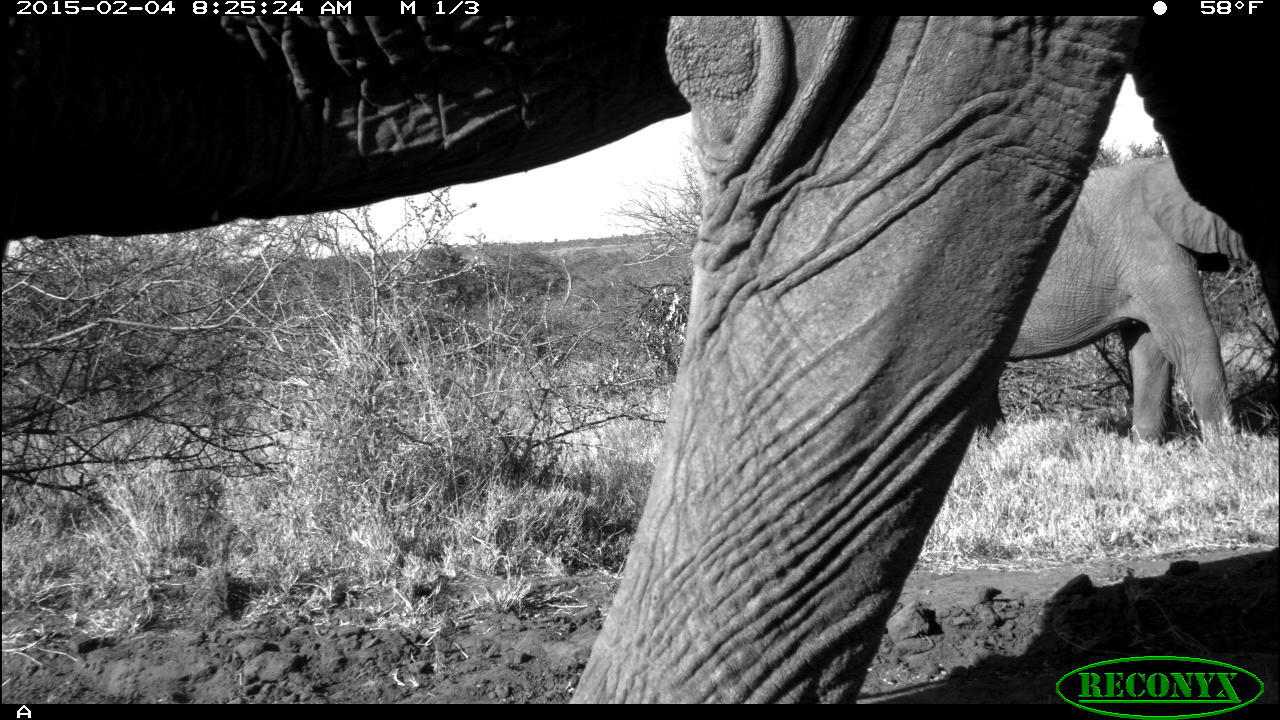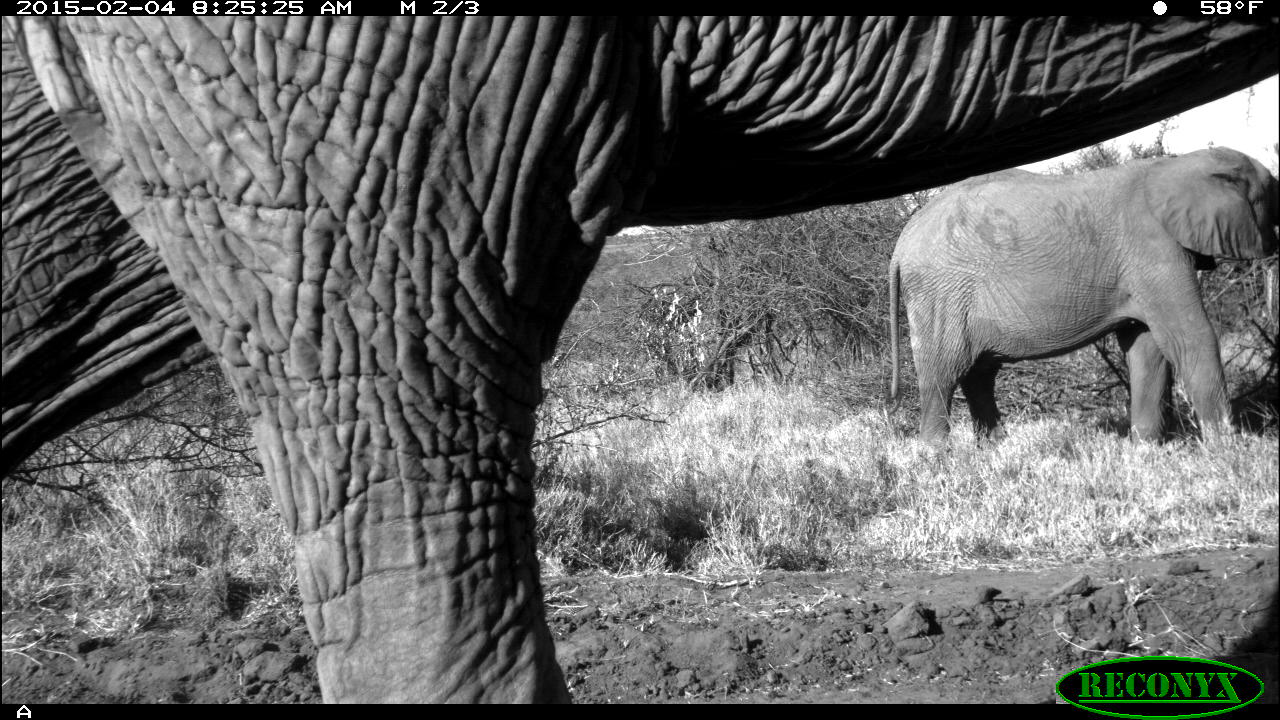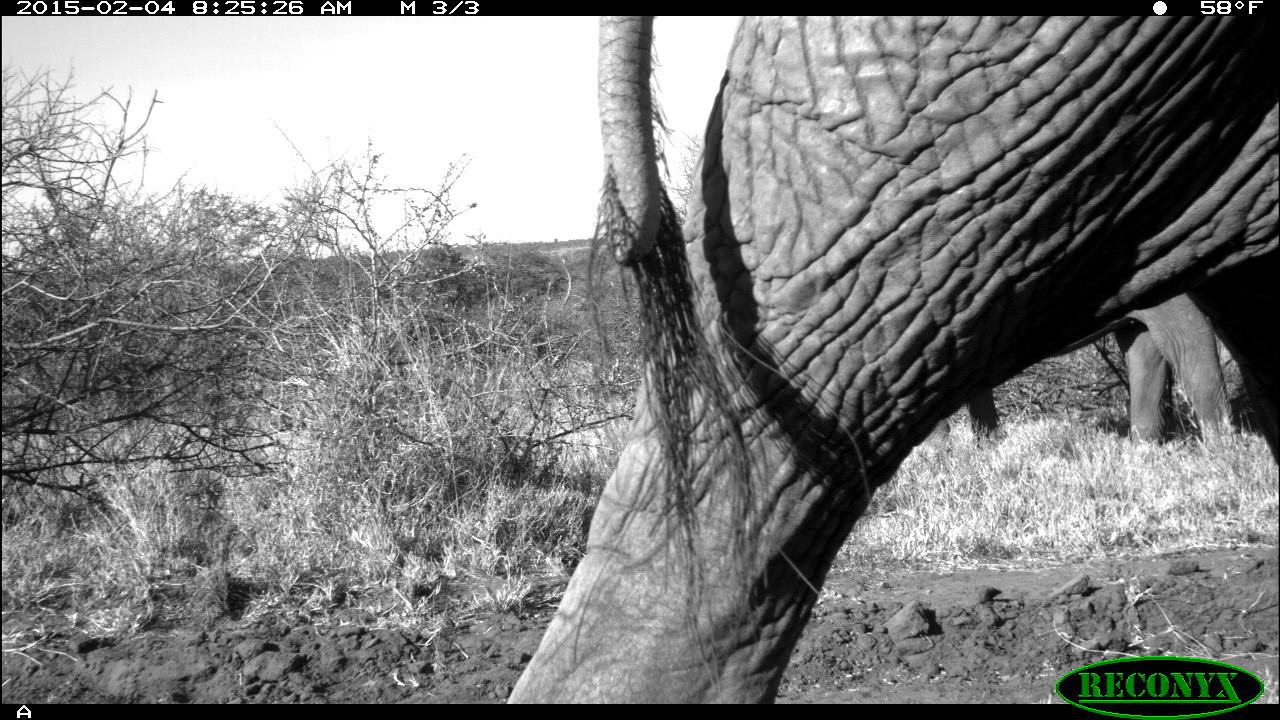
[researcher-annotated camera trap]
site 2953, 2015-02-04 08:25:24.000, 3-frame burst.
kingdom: Animalia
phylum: Chordata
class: Mammalia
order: Proboscidea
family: Elephantidae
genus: Loxodonta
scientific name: Loxodonta africana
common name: african bush elephant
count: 2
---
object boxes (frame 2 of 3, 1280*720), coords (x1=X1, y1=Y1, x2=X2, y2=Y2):
loxodonta africana: (x1=1, y1=16, x2=1278, y2=707); (x1=882, y1=145, x2=1277, y2=451)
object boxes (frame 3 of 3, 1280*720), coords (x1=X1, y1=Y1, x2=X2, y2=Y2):
loxodonta africana: (x1=505, y1=17, x2=1278, y2=703); (x1=930, y1=297, x2=1241, y2=456)